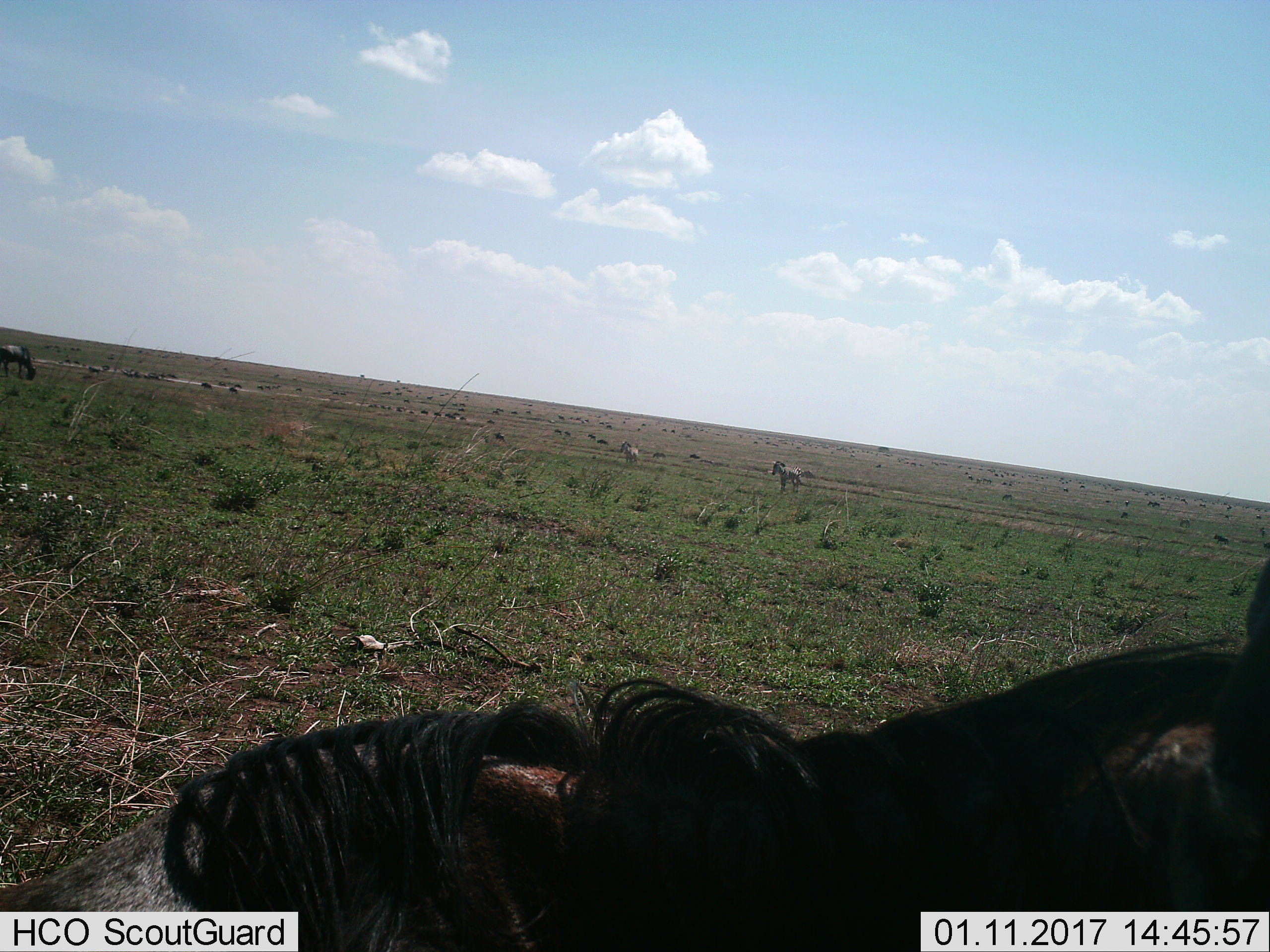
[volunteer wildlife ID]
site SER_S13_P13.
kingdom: Animalia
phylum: Chordata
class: Mammalia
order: Artiodactyla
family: Bovidae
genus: Connochaetes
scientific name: Connochaetes taurinus taurinus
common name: blue wildebeest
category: wildebeestblue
Wildebeestblue (blue wildebeest) (Connochaetes taurinus taurinus), count 2. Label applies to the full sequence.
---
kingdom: Animalia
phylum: Chordata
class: Mammalia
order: Perissodactyla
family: Equidae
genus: Equus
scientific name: Equus quagga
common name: plains zebra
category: zebraplains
Zebraplains (plains zebra) (Equus quagga), count 2. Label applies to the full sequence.